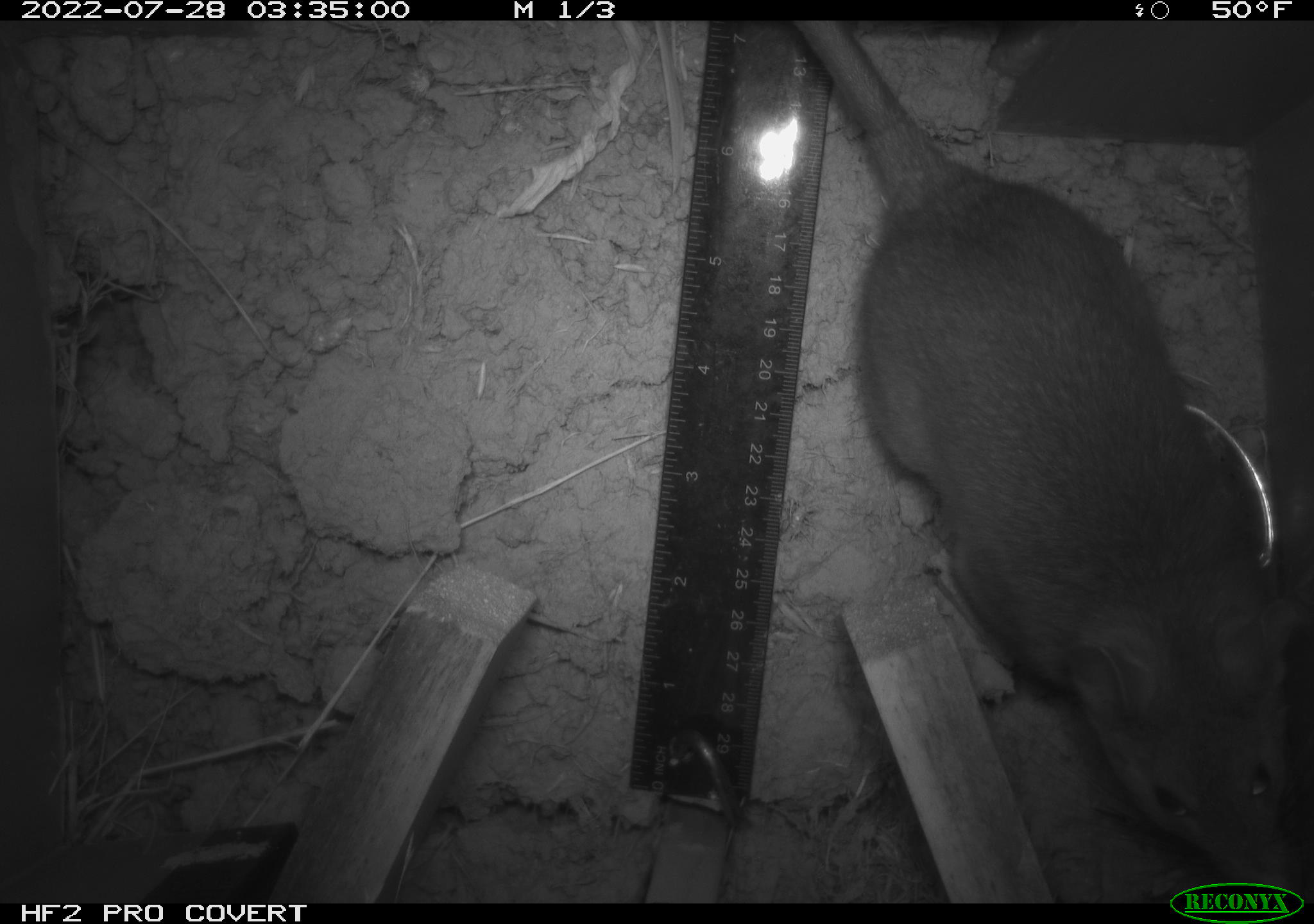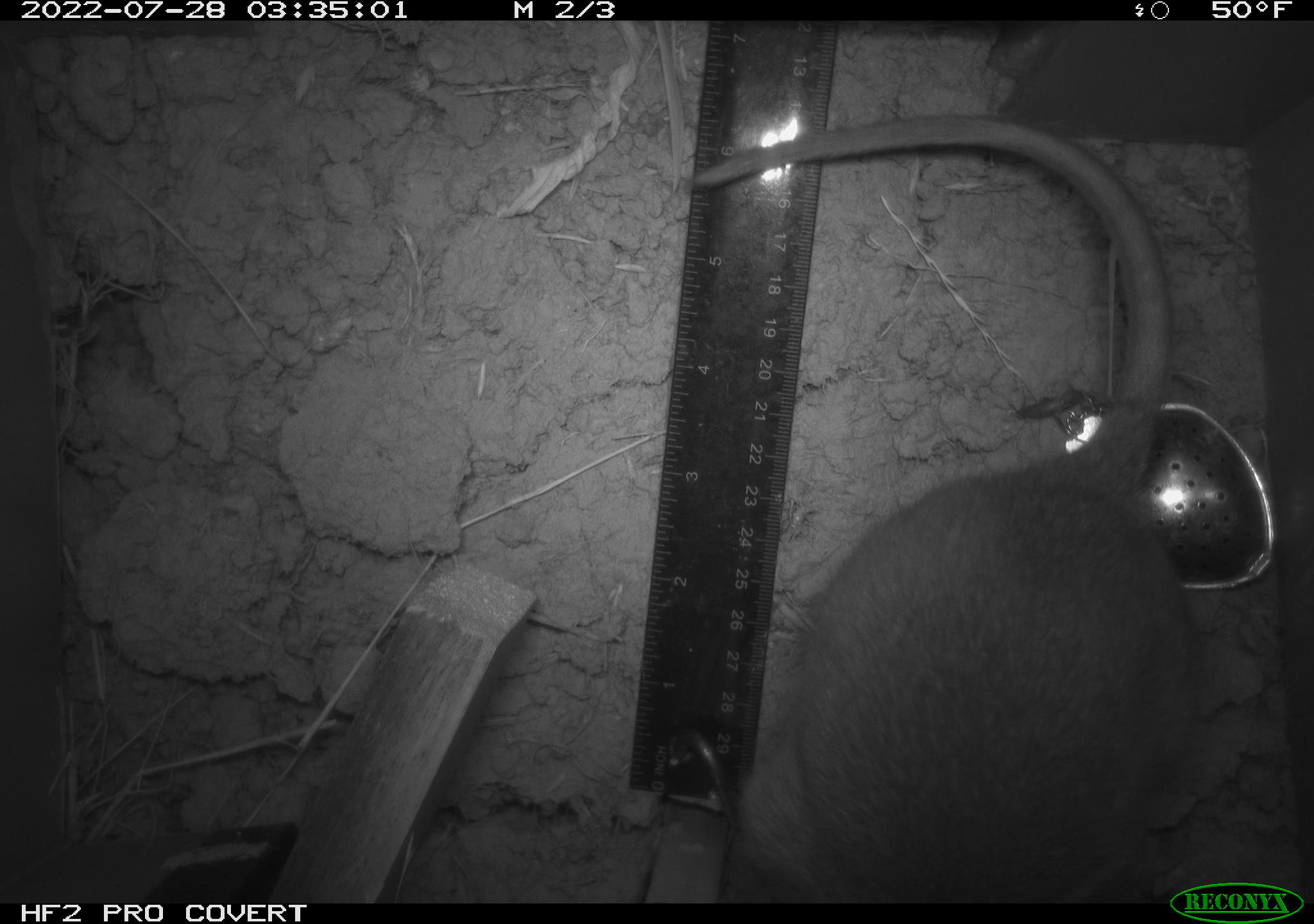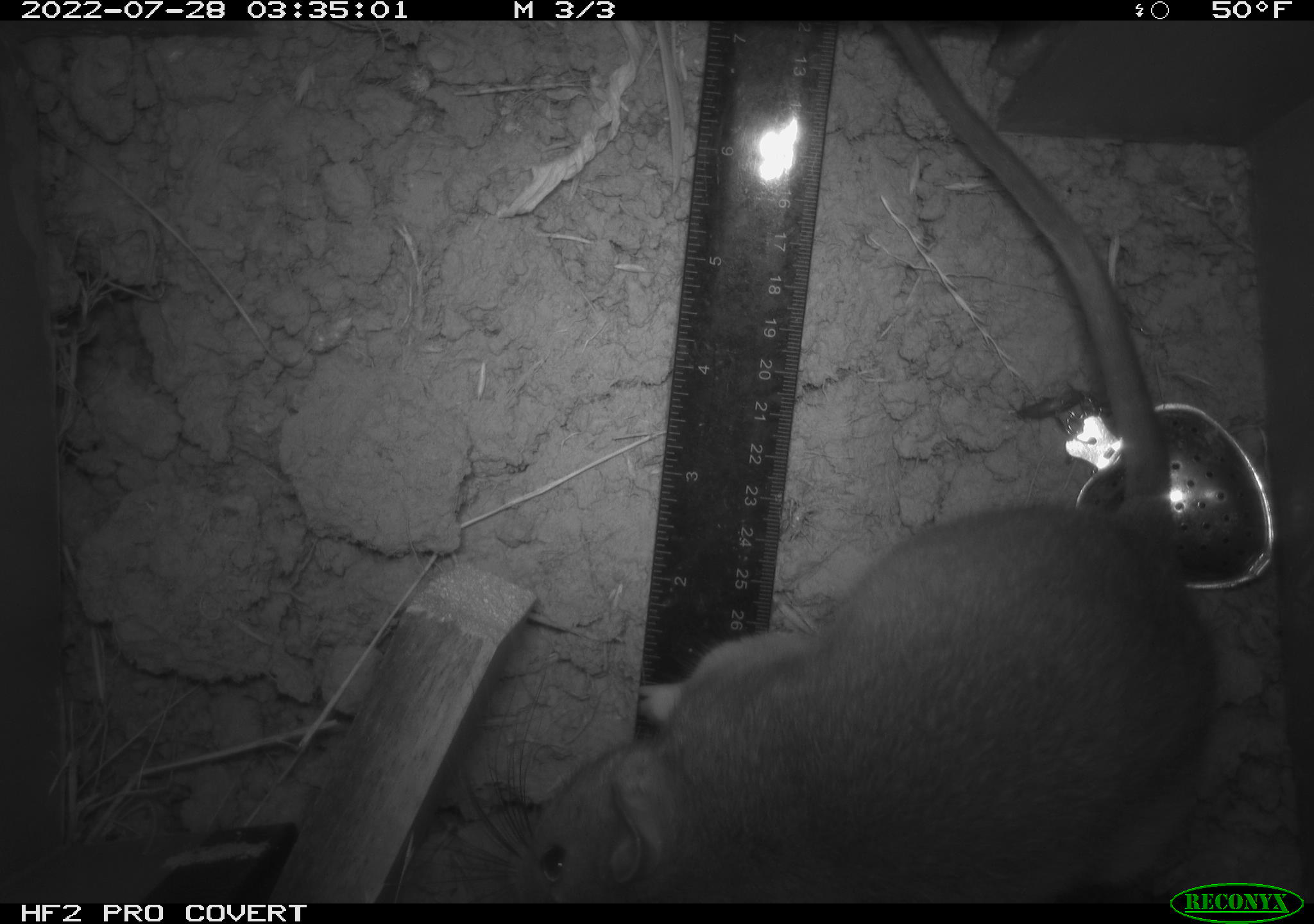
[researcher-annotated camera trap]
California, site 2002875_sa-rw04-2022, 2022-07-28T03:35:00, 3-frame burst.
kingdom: Animalia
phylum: Chordata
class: Mammalia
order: Rodentia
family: Cricetidae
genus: Neotoma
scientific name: Neotoma fuscipes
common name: dusky-footed woodrat